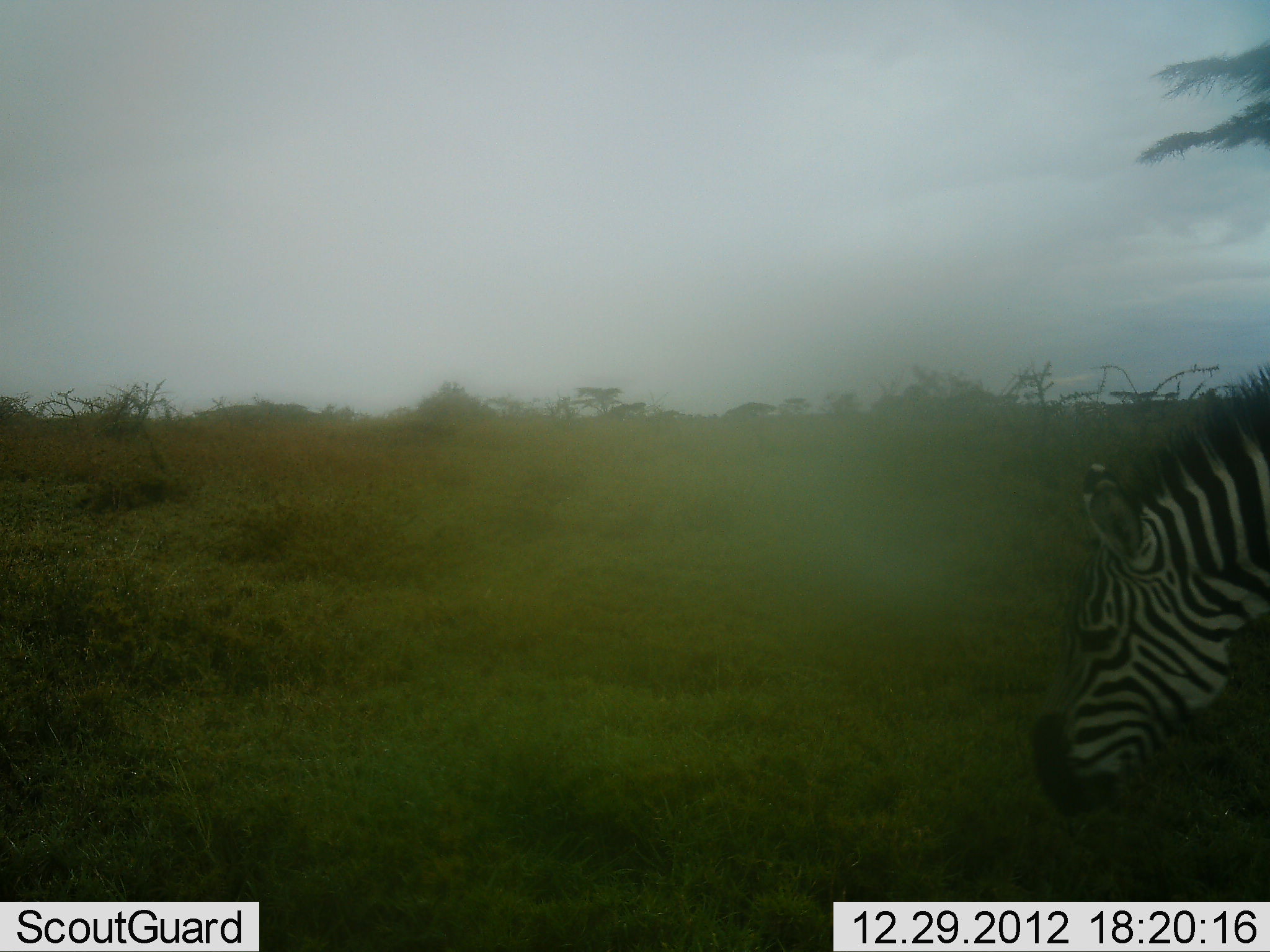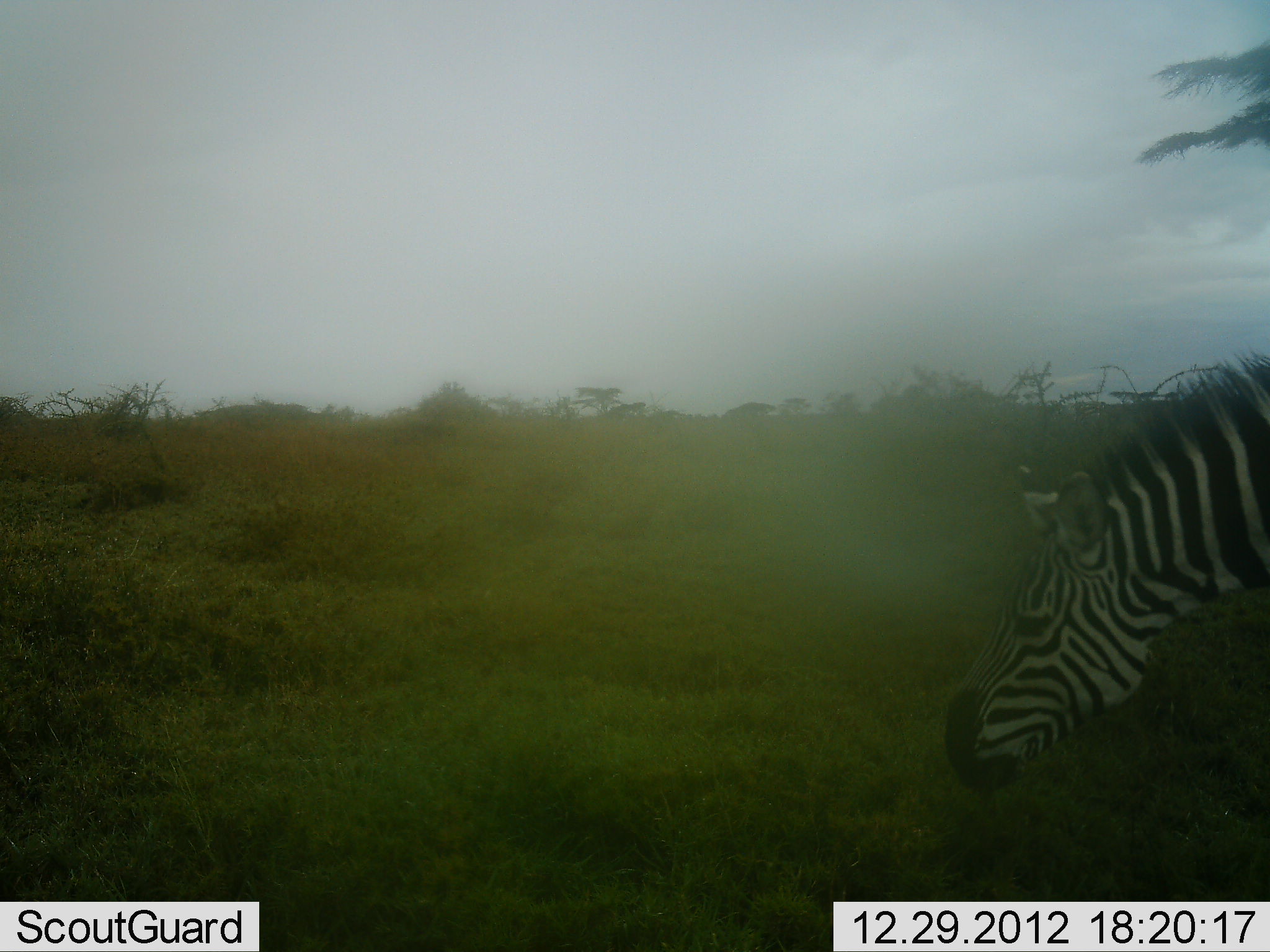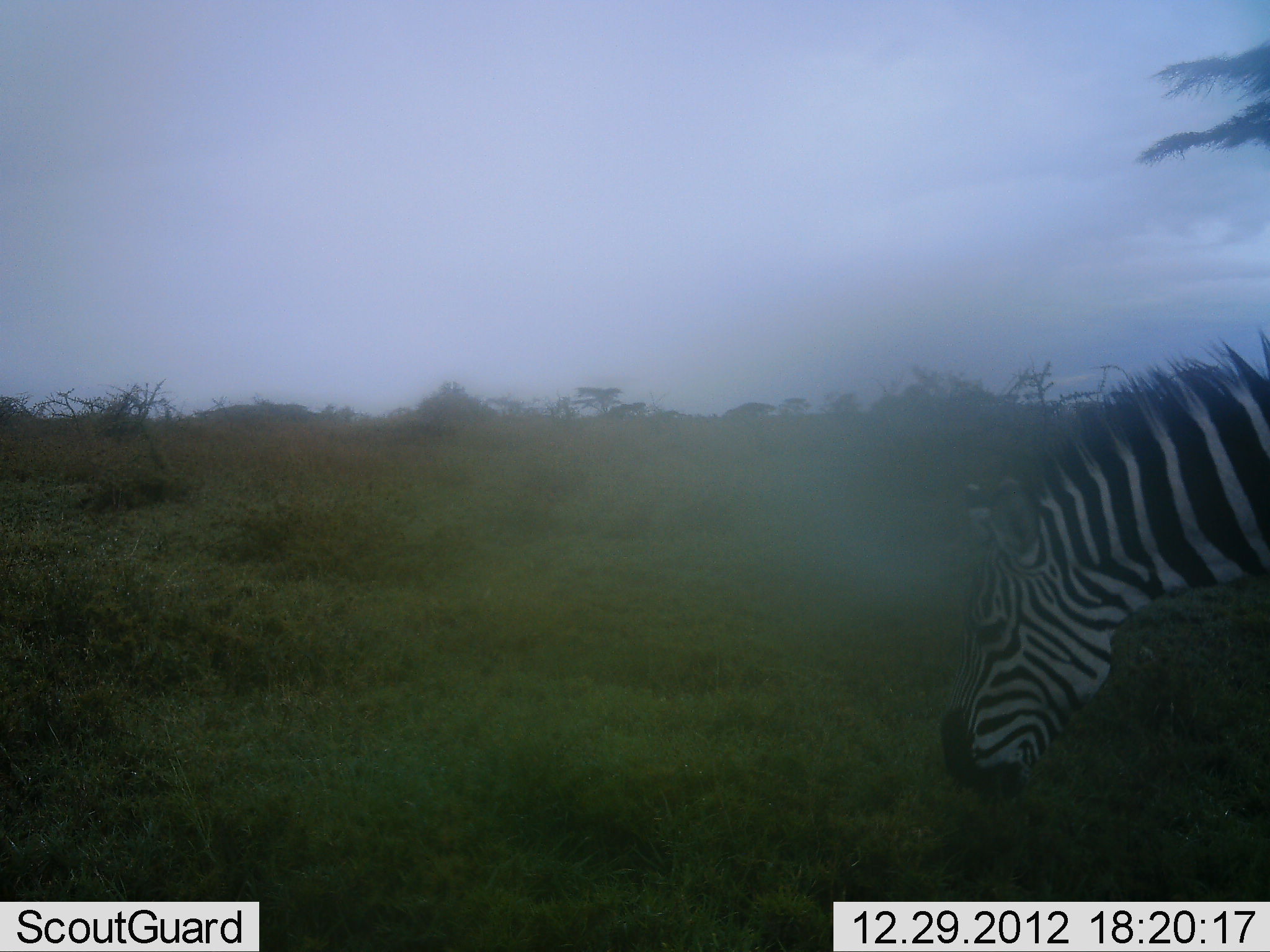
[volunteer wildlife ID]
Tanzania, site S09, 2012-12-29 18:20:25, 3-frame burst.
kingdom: Animalia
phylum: Chordata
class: Mammalia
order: Perissodactyla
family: Equidae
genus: Equus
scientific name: Equus quagga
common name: plains zebra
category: zebra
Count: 1.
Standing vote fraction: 18%.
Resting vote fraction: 0%.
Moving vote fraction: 12%.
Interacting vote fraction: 0%.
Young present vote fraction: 0%.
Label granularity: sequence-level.